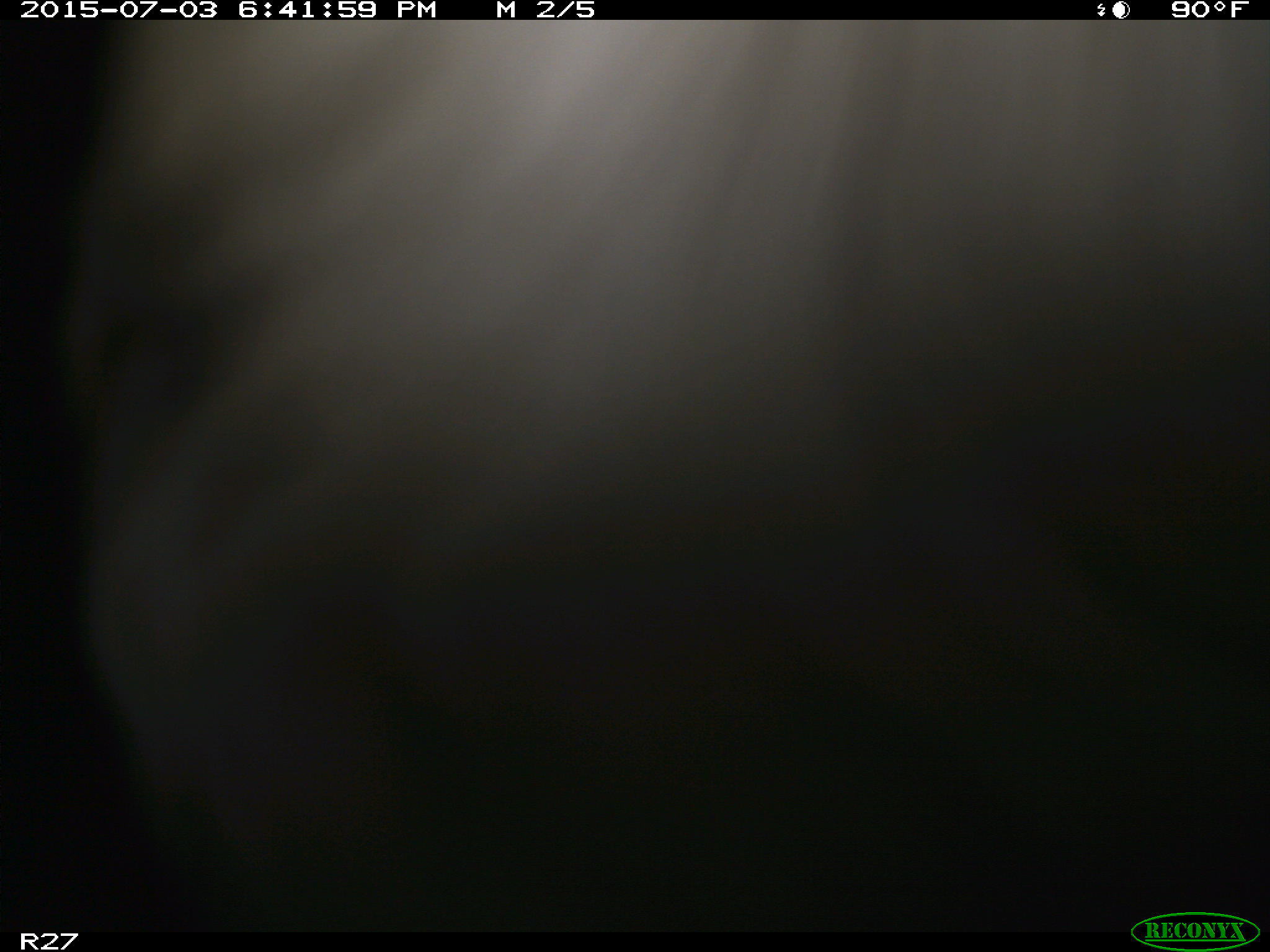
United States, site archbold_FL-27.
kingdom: Animalia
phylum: Chordata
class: Mammalia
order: Artiodactyla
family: Bovidae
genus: Bos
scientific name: Bos taurus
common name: domestic cow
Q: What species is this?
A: Bos taurus (domestic cow).